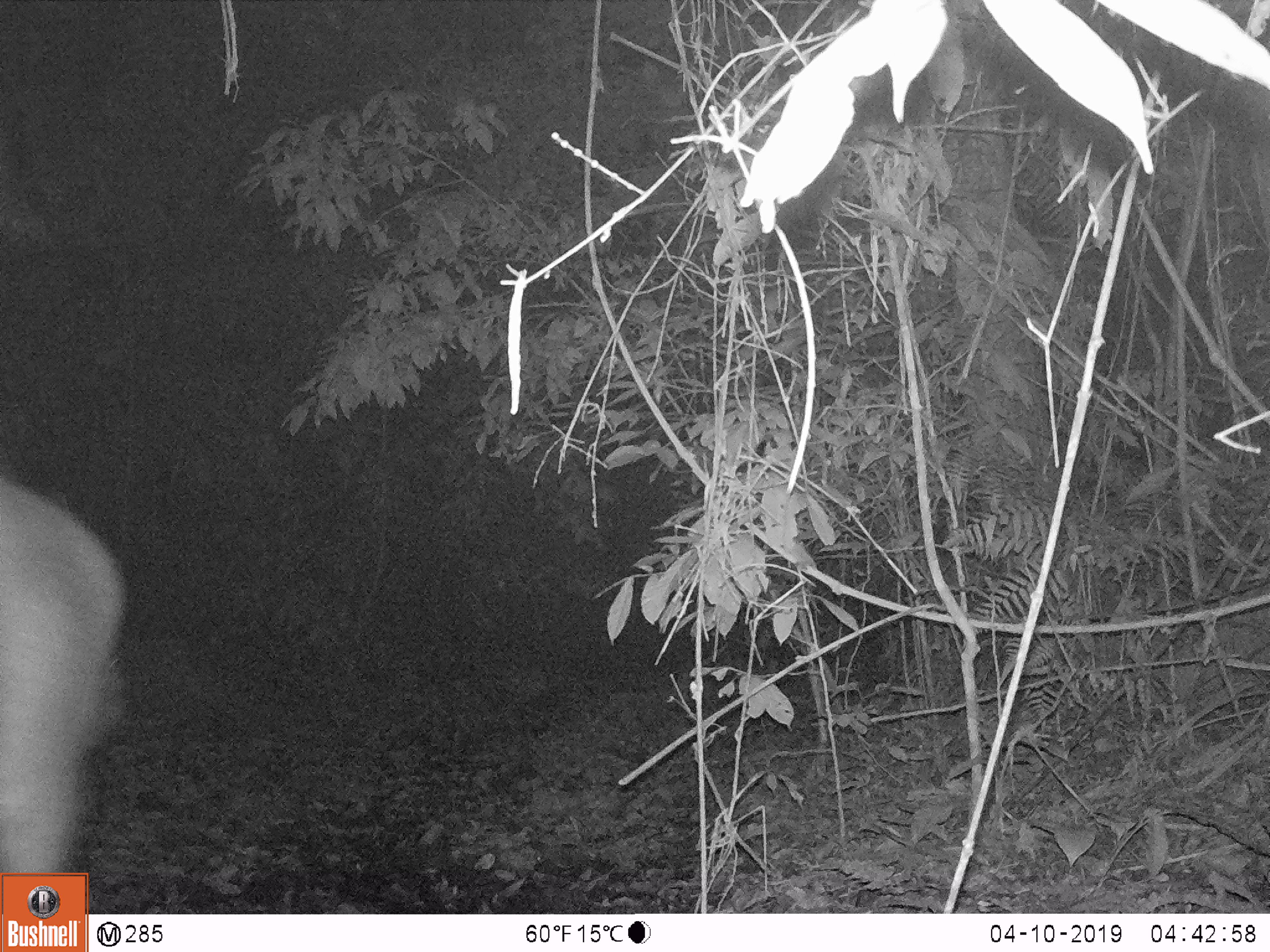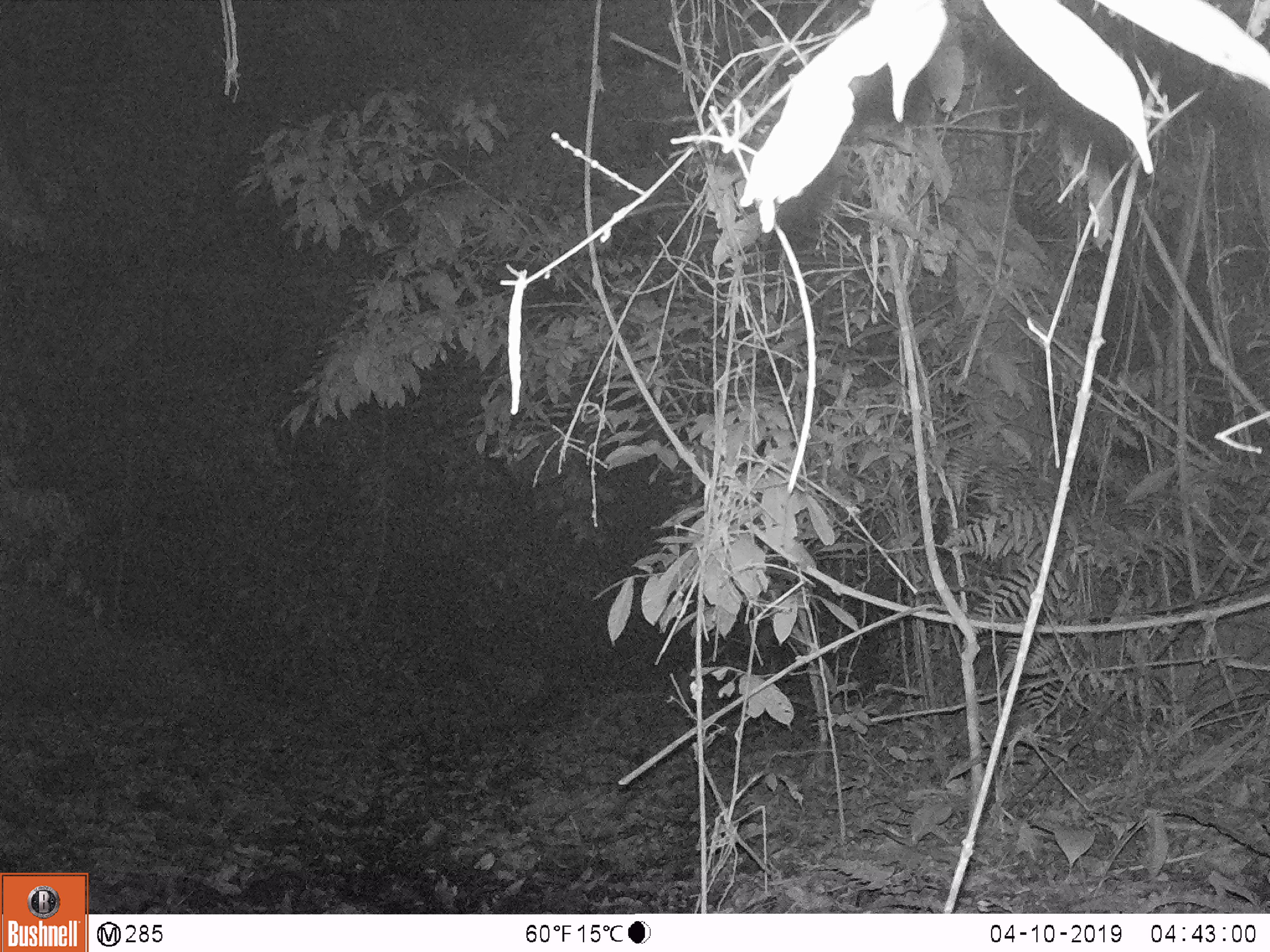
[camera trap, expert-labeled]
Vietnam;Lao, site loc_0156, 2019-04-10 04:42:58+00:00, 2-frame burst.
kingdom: Animalia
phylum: Chordata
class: Mammalia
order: Artiodactyla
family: Cervidae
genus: Rusa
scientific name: Rusa unicolor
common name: sambar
Sambar (Rusa unicolor). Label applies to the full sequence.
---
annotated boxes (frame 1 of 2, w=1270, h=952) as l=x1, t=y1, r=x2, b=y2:
sambar: l=0, t=470, r=125, b=917